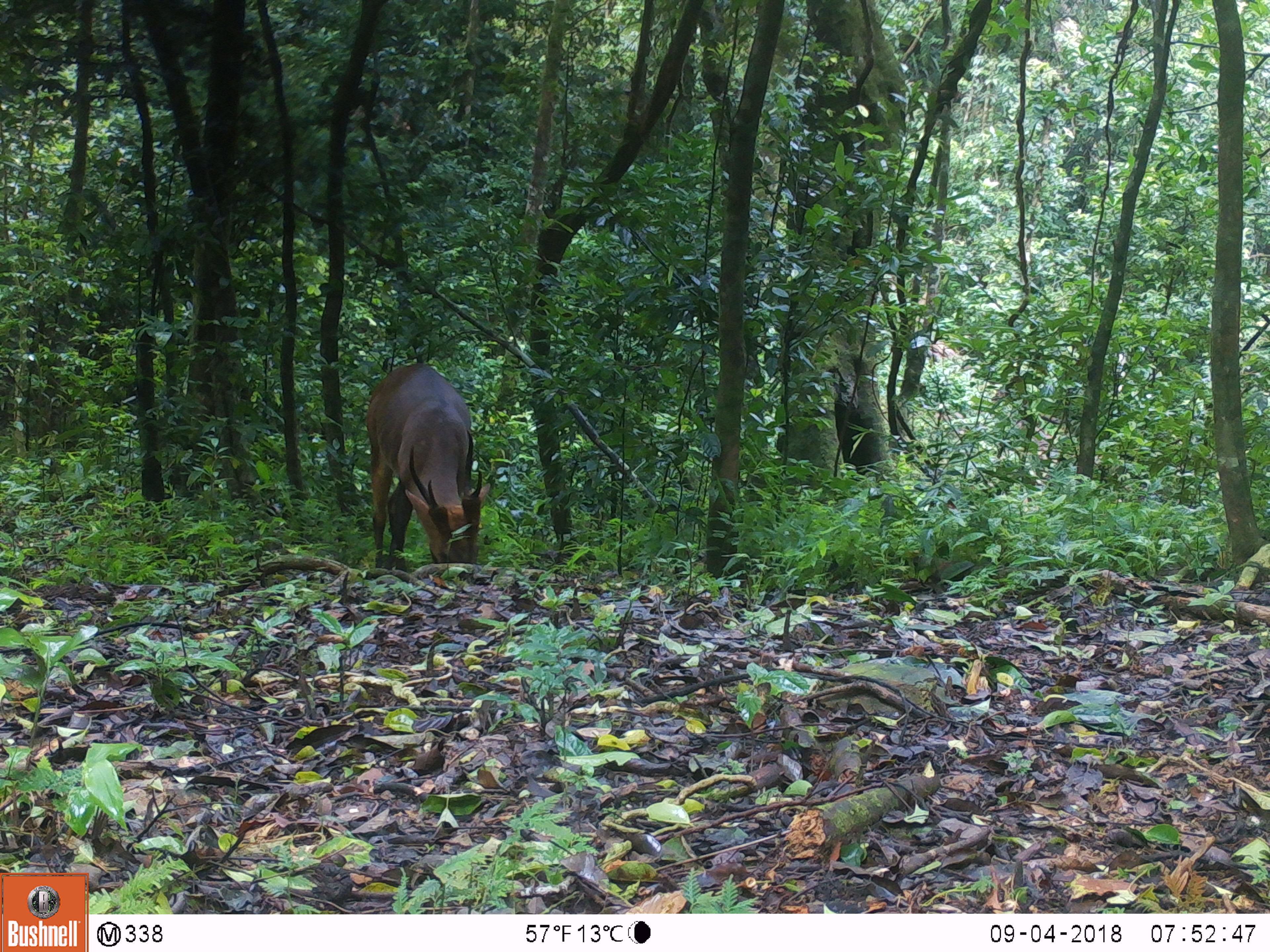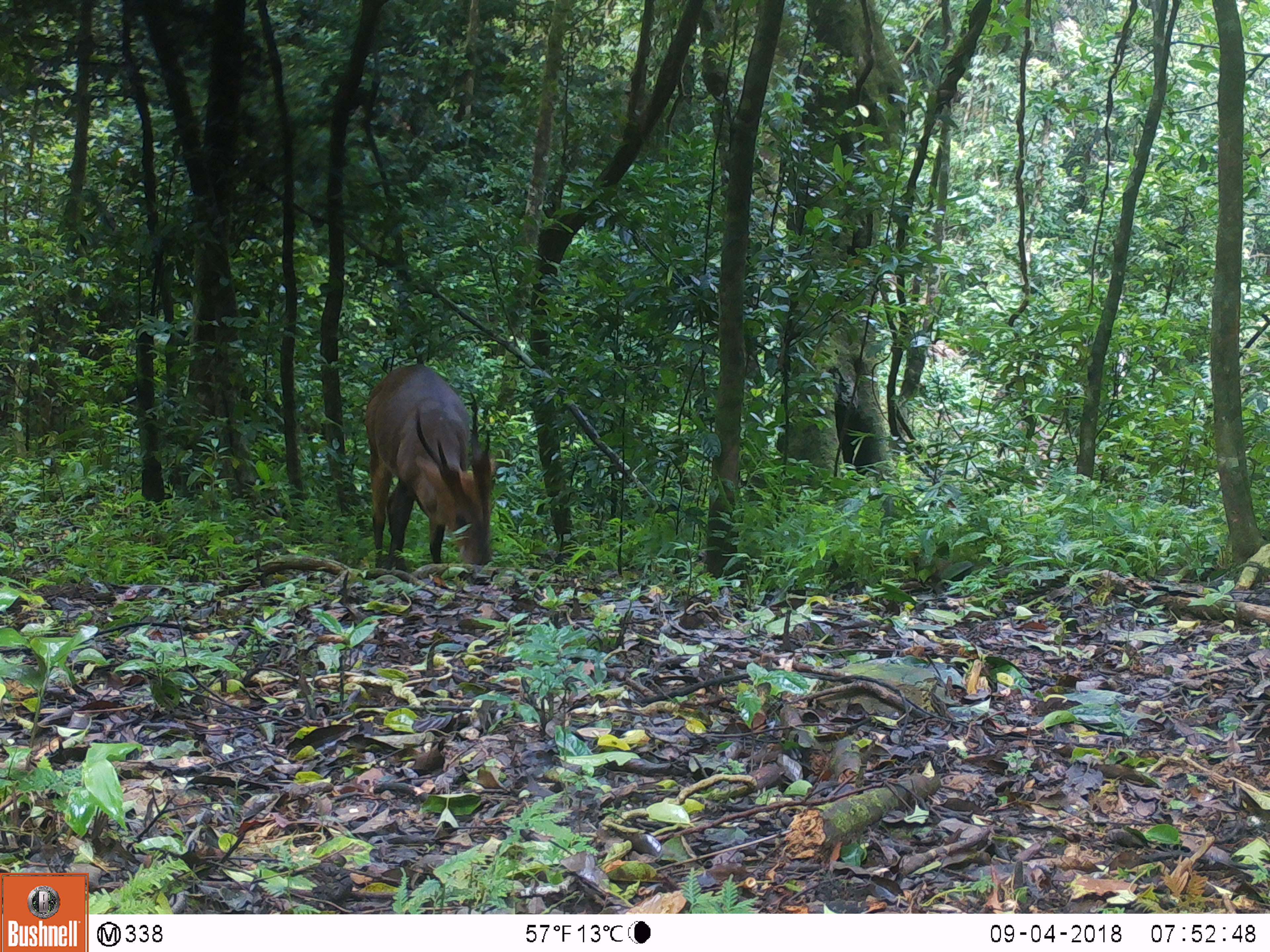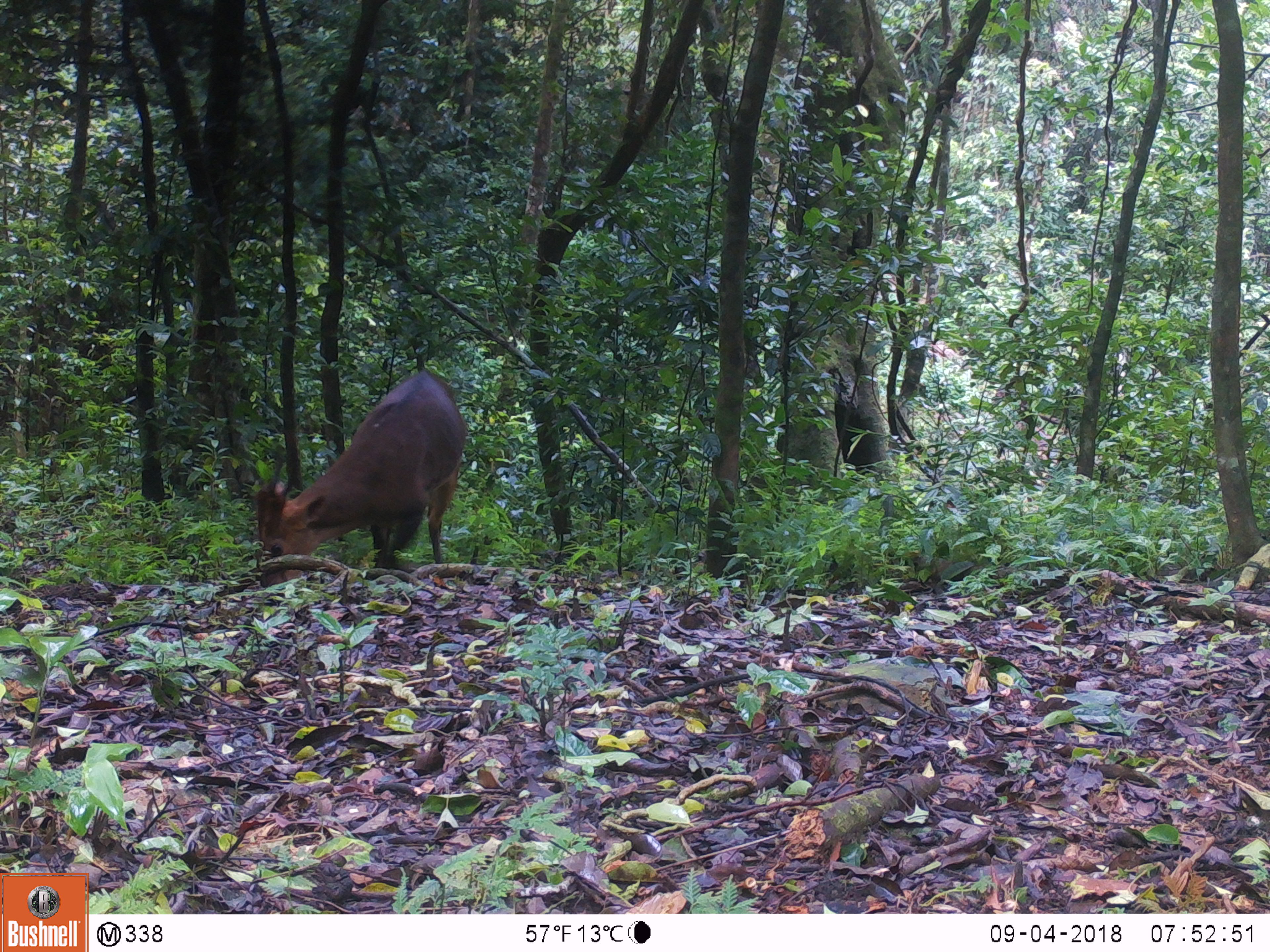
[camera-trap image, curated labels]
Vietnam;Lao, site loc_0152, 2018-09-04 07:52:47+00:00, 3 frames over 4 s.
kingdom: Animalia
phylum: Chordata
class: Mammalia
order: Artiodactyla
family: Cervidae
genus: Muntiacus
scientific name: Muntiacus vuquangensis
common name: large-antlered muntjac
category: large antlered muntjac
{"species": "large antlered muntjac (large-antlered muntjac) (Muntiacus vuquangensis)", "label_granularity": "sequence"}